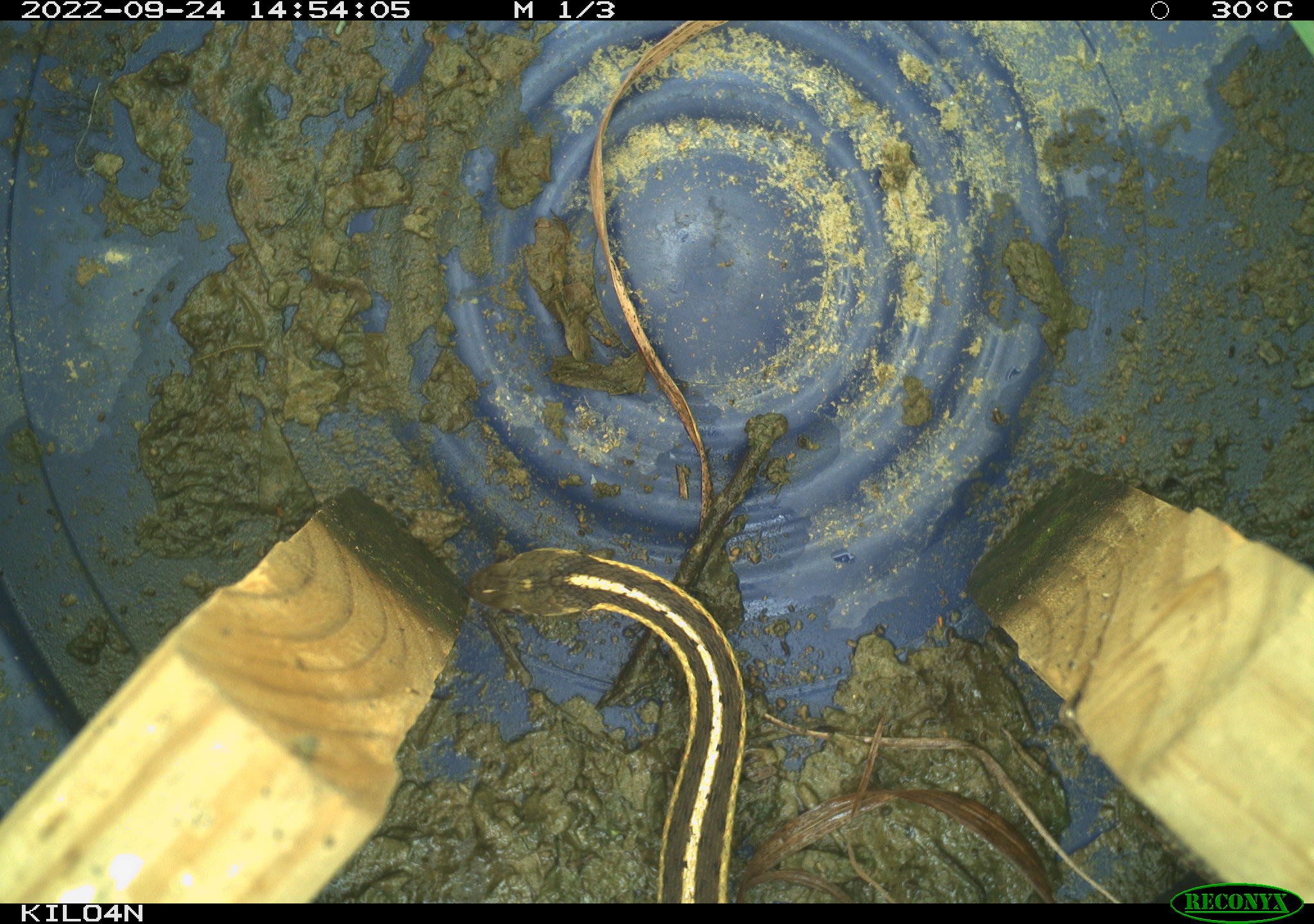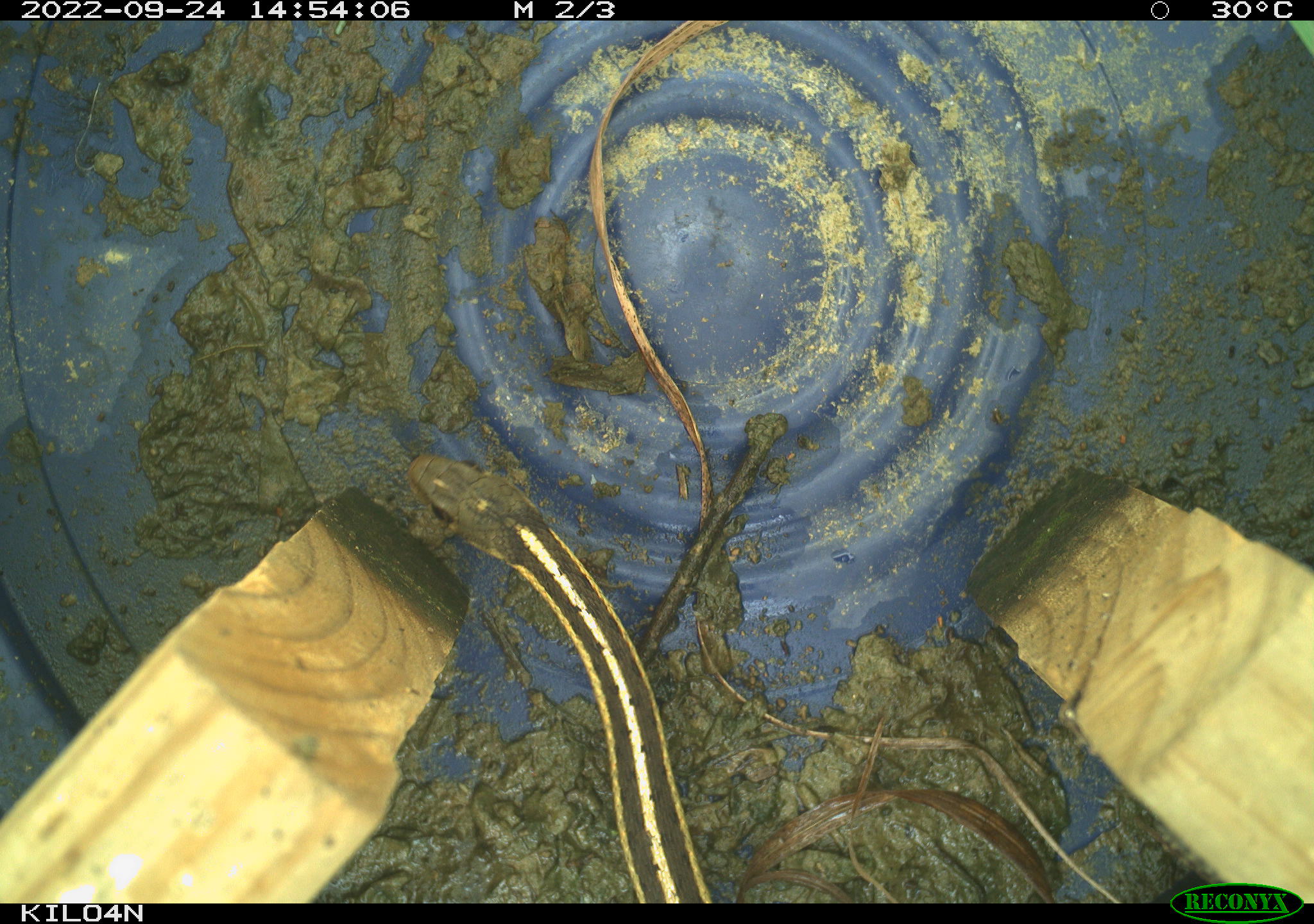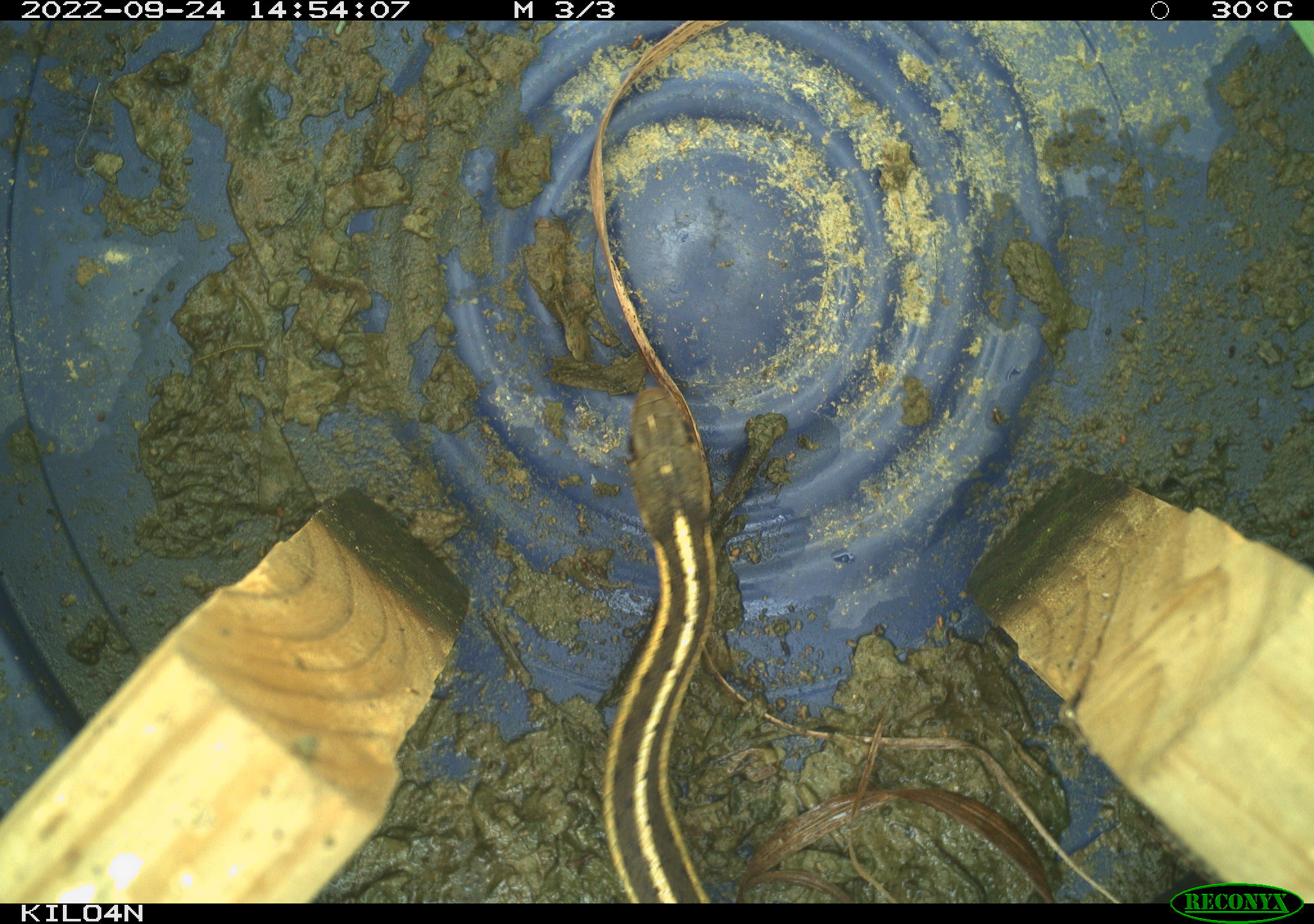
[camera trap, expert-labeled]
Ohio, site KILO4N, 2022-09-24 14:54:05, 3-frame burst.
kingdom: Animalia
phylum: Chordata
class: Reptilia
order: Squamata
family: Colubridae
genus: Thamnophis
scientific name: Thamnophis sirtalis sirtalis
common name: eastern gartersnake